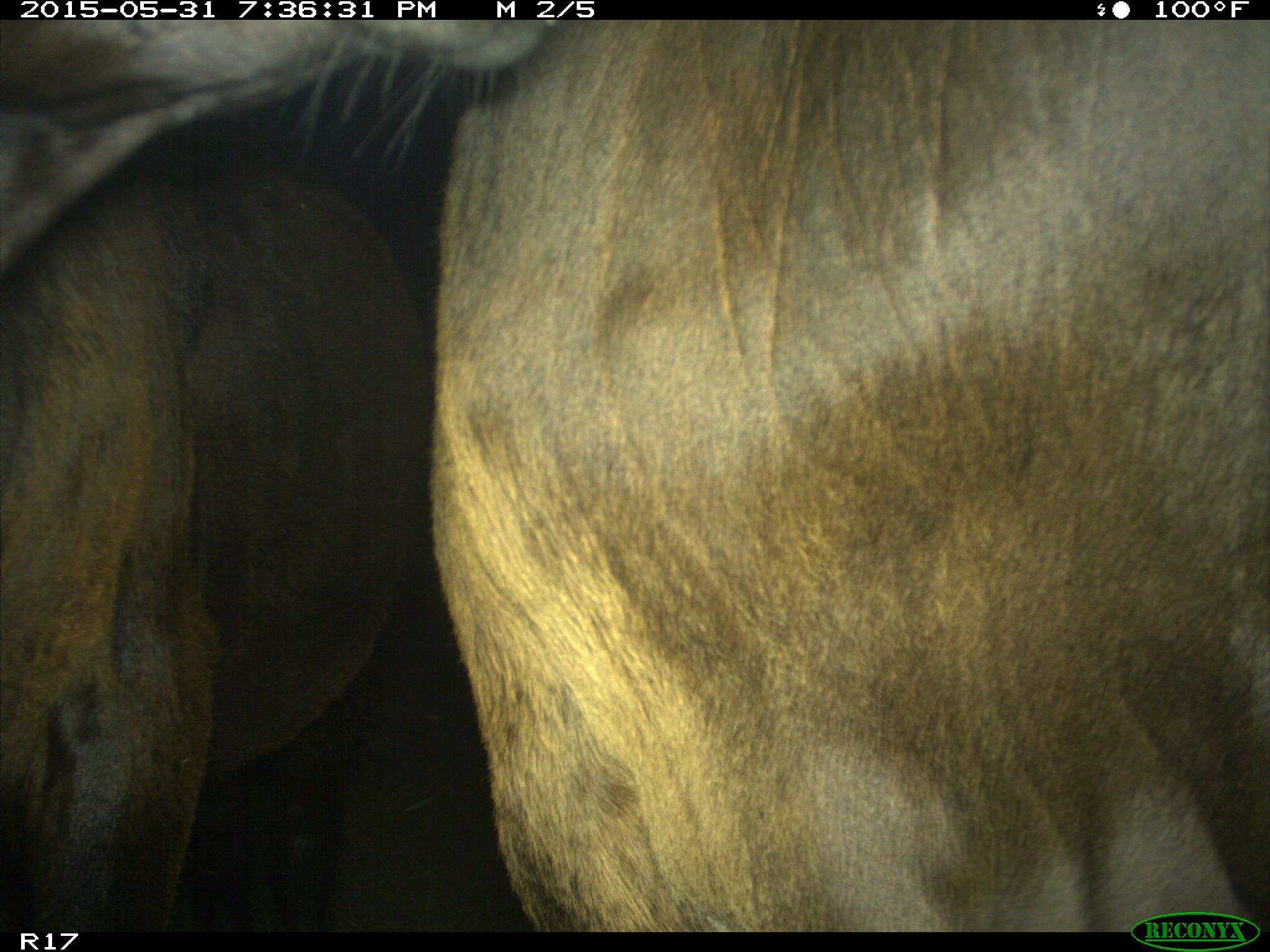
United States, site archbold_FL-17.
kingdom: Animalia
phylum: Chordata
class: Mammalia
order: Artiodactyla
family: Bovidae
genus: Bos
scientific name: Bos taurus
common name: domestic cow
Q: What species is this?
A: Bos taurus (domestic cow).